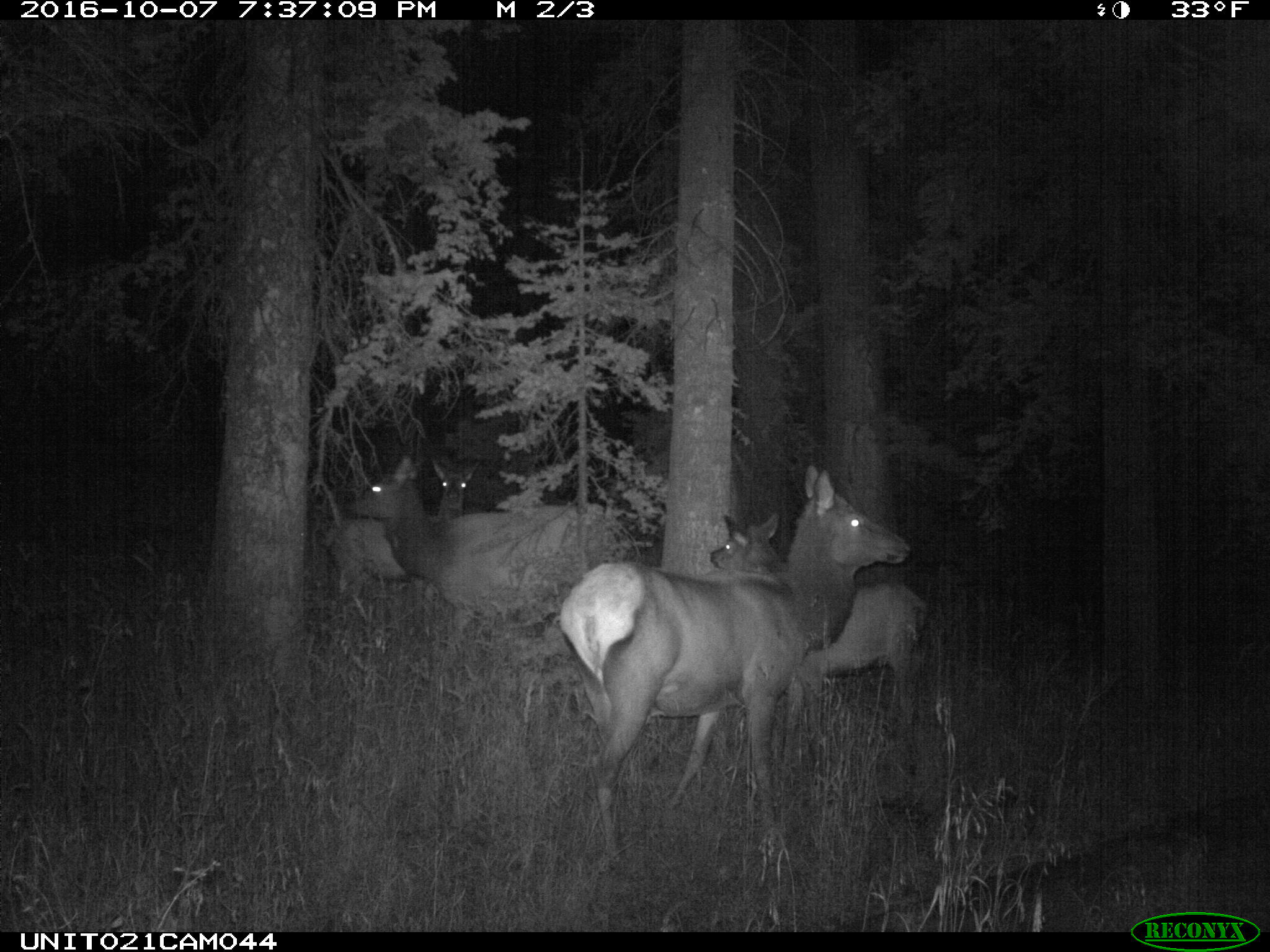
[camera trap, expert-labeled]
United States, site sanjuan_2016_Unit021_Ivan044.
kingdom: Animalia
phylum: Chordata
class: Mammalia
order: Artiodactyla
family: Cervidae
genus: Cervus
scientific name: Cervus elaphus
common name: red deer